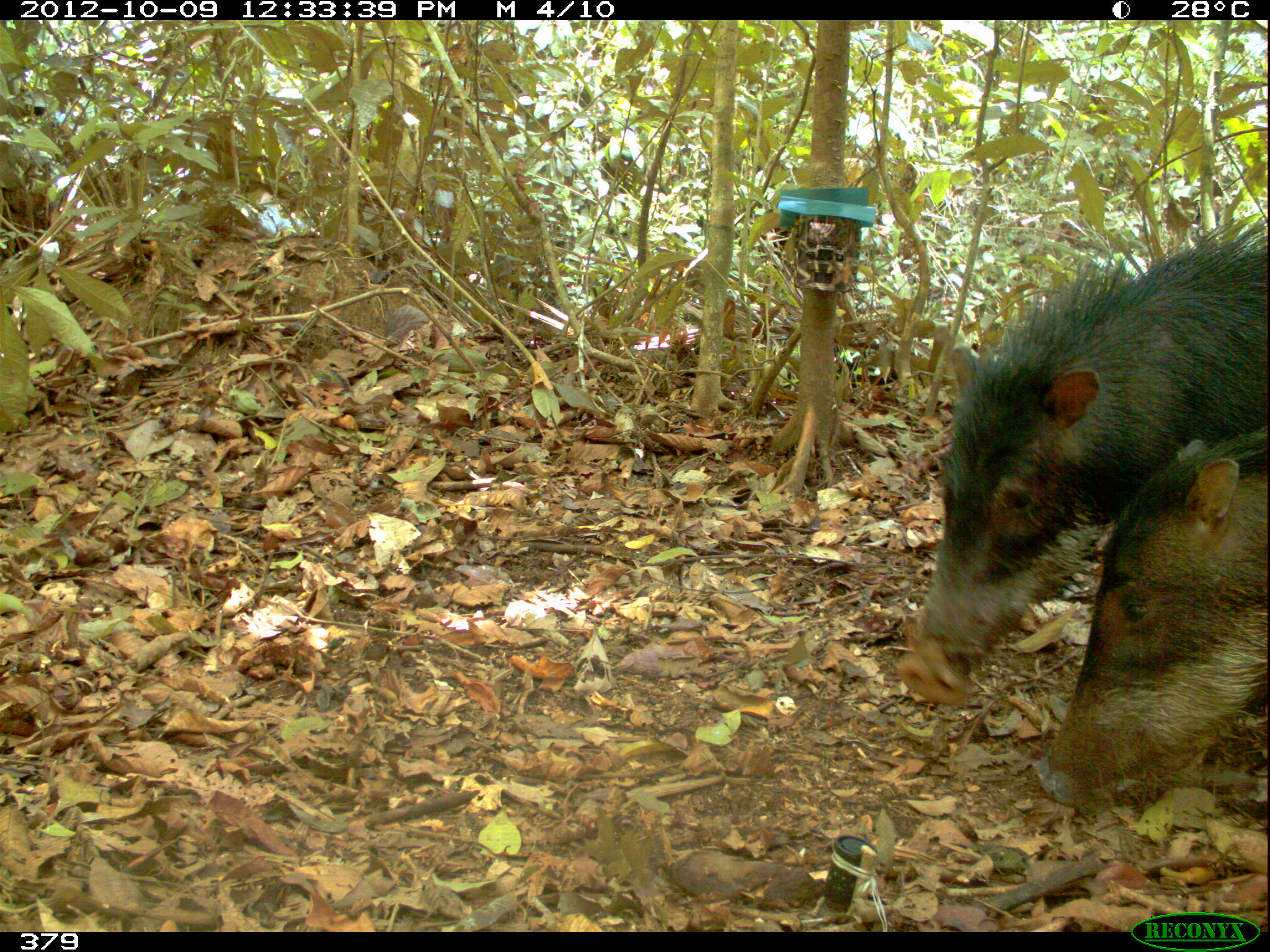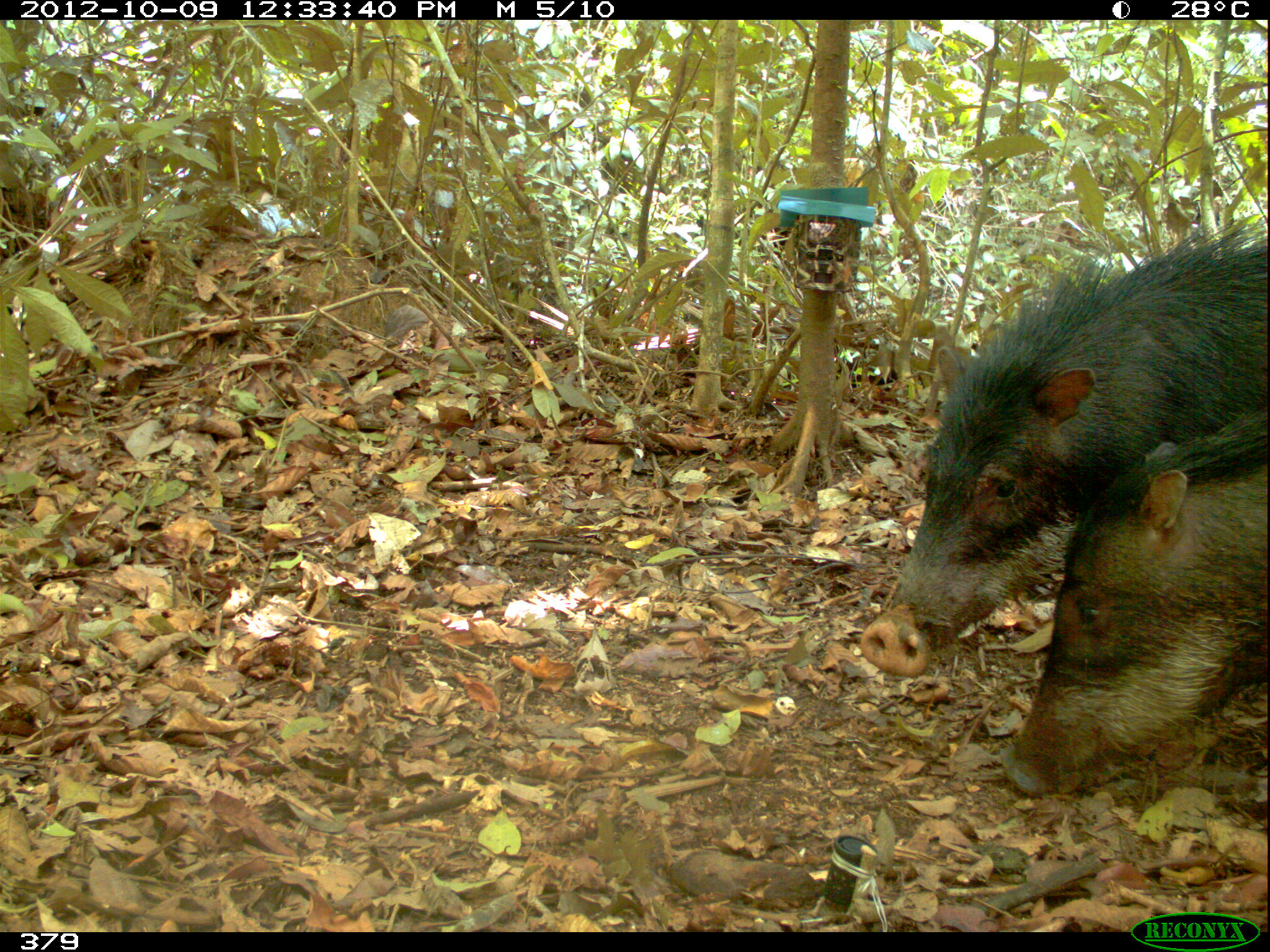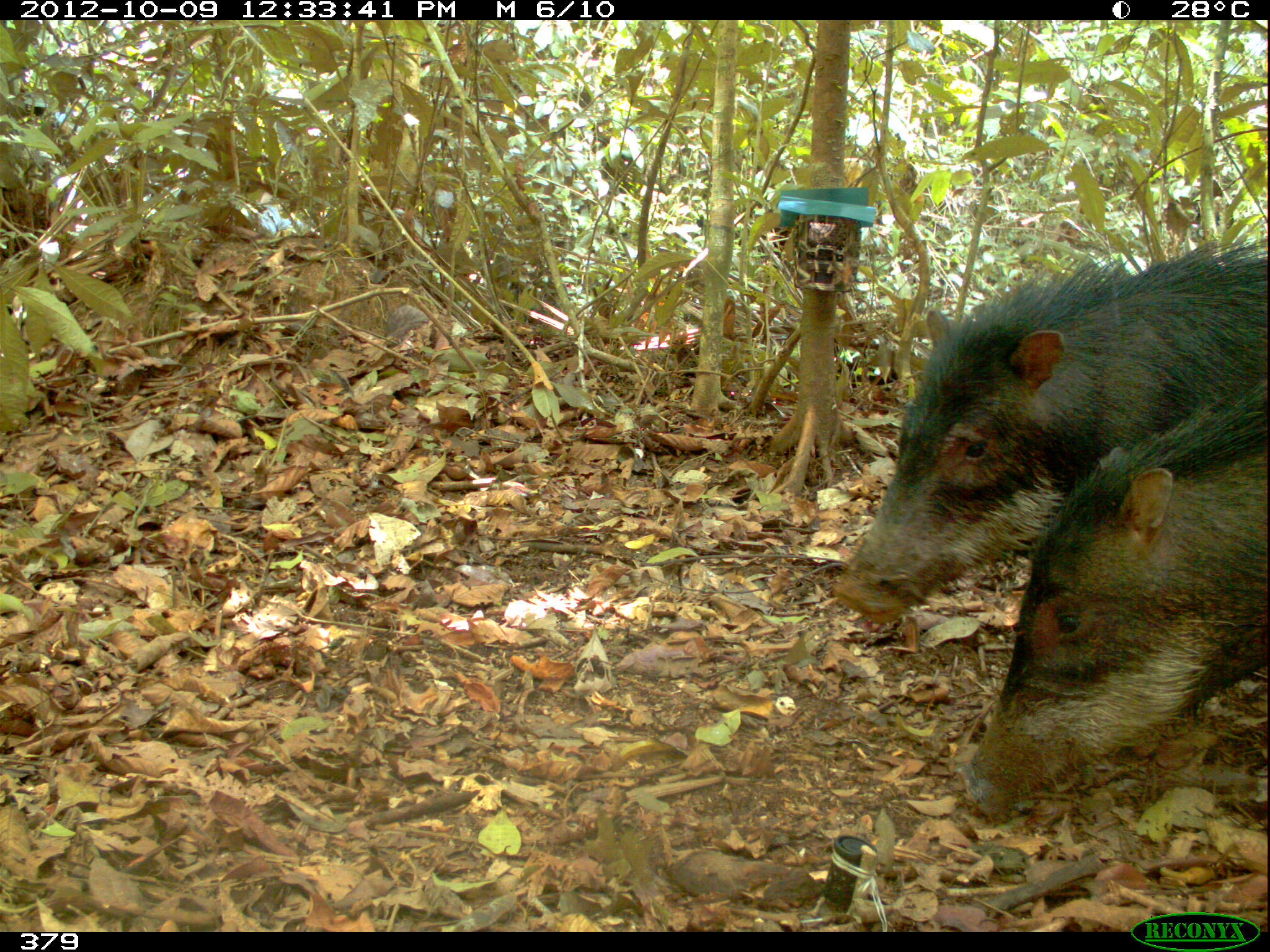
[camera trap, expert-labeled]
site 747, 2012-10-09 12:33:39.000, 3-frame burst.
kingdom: Animalia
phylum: Chordata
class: Mammalia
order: Artiodactyla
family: Tayassuidae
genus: Tayassu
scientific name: Tayassu pecari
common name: white-lipped peccary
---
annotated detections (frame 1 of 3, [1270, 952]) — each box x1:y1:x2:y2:
tayassu pecari: 894:212:1266:703; 1031:419:1270:809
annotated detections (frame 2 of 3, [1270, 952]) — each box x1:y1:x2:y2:
tayassu pecari: 858:211:1268:678; 1003:406:1270:798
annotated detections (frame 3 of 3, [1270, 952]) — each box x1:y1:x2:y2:
tayassu pecari: 832:236:1268:622; 955:377:1267:823